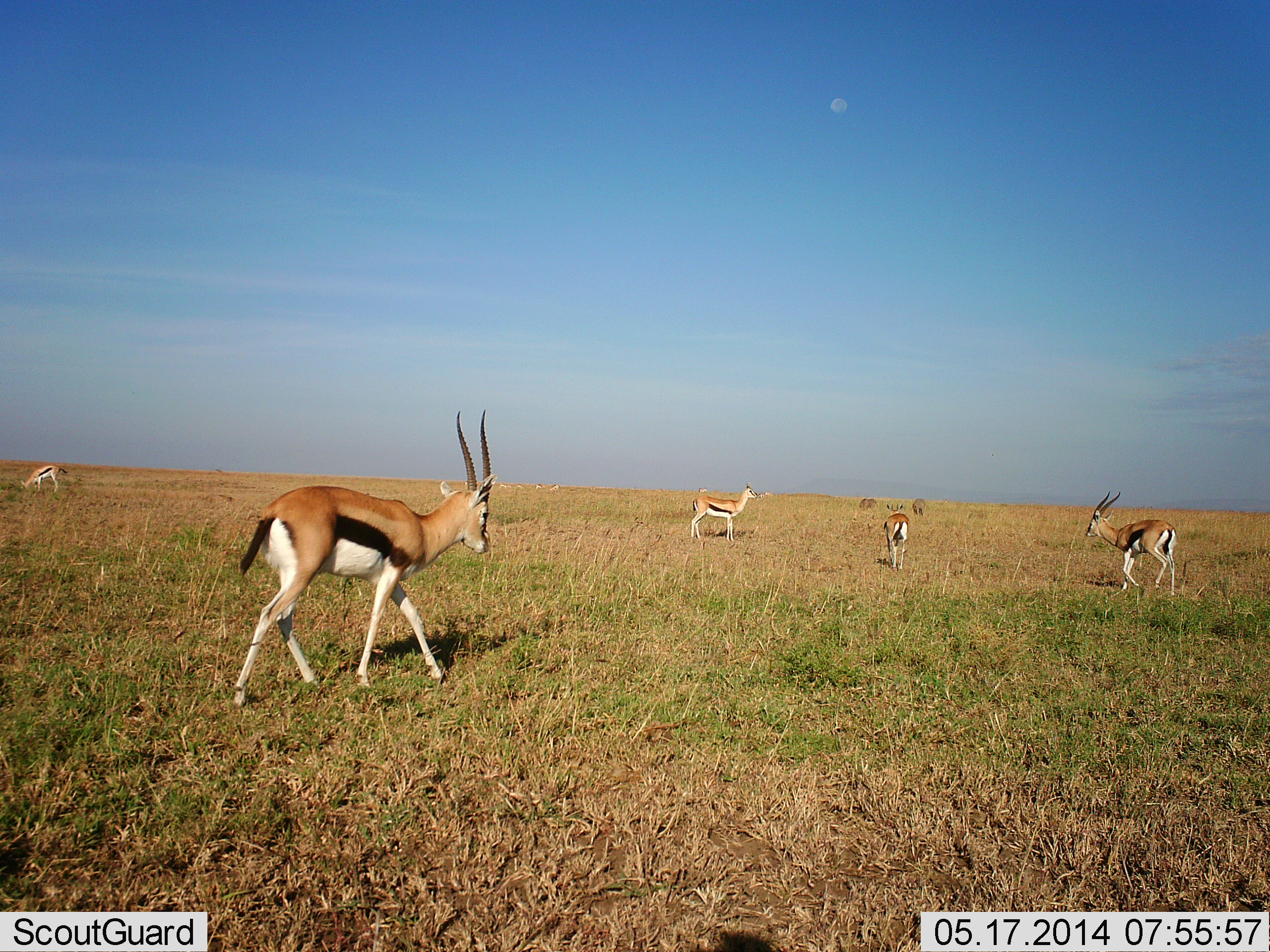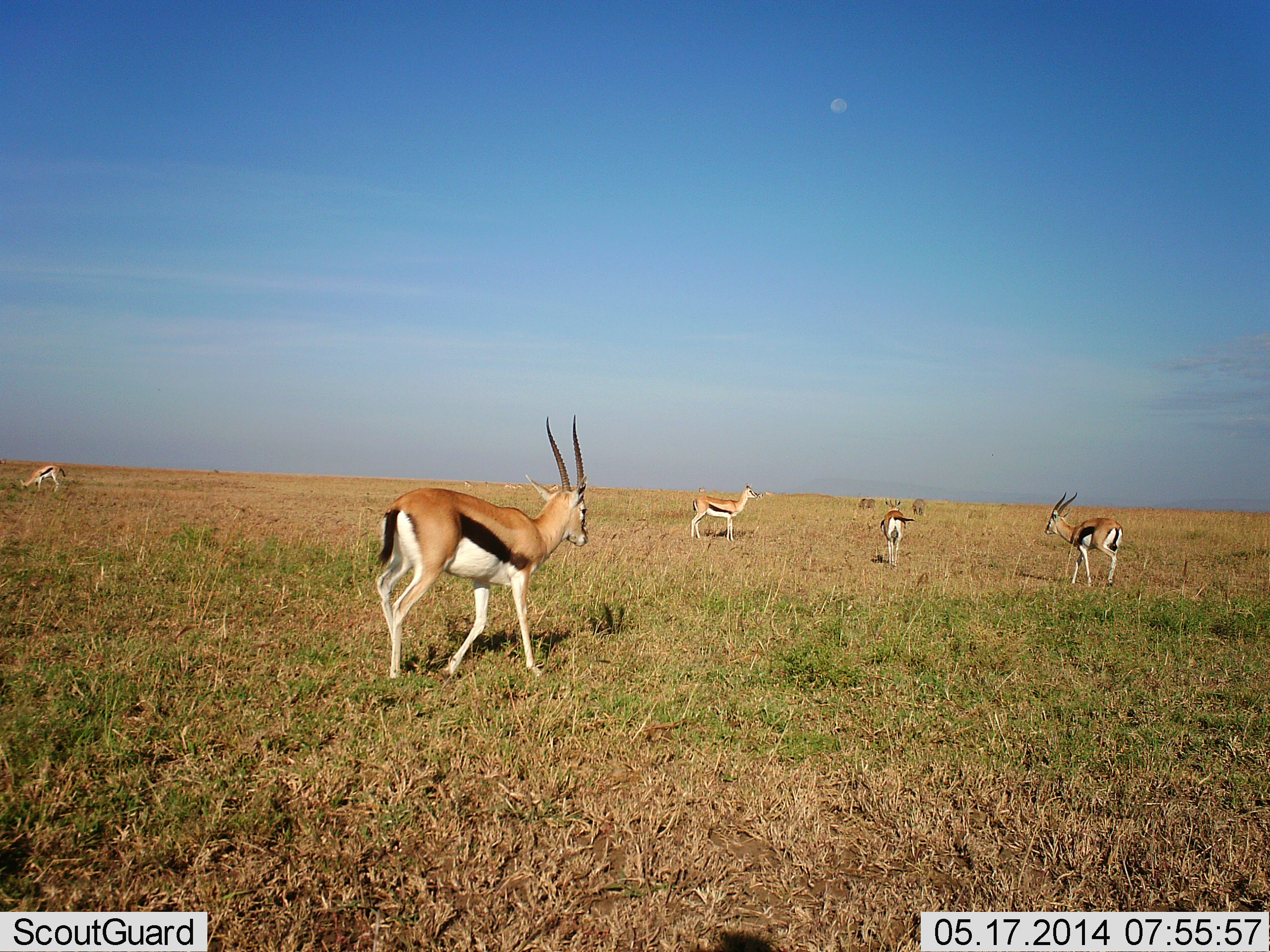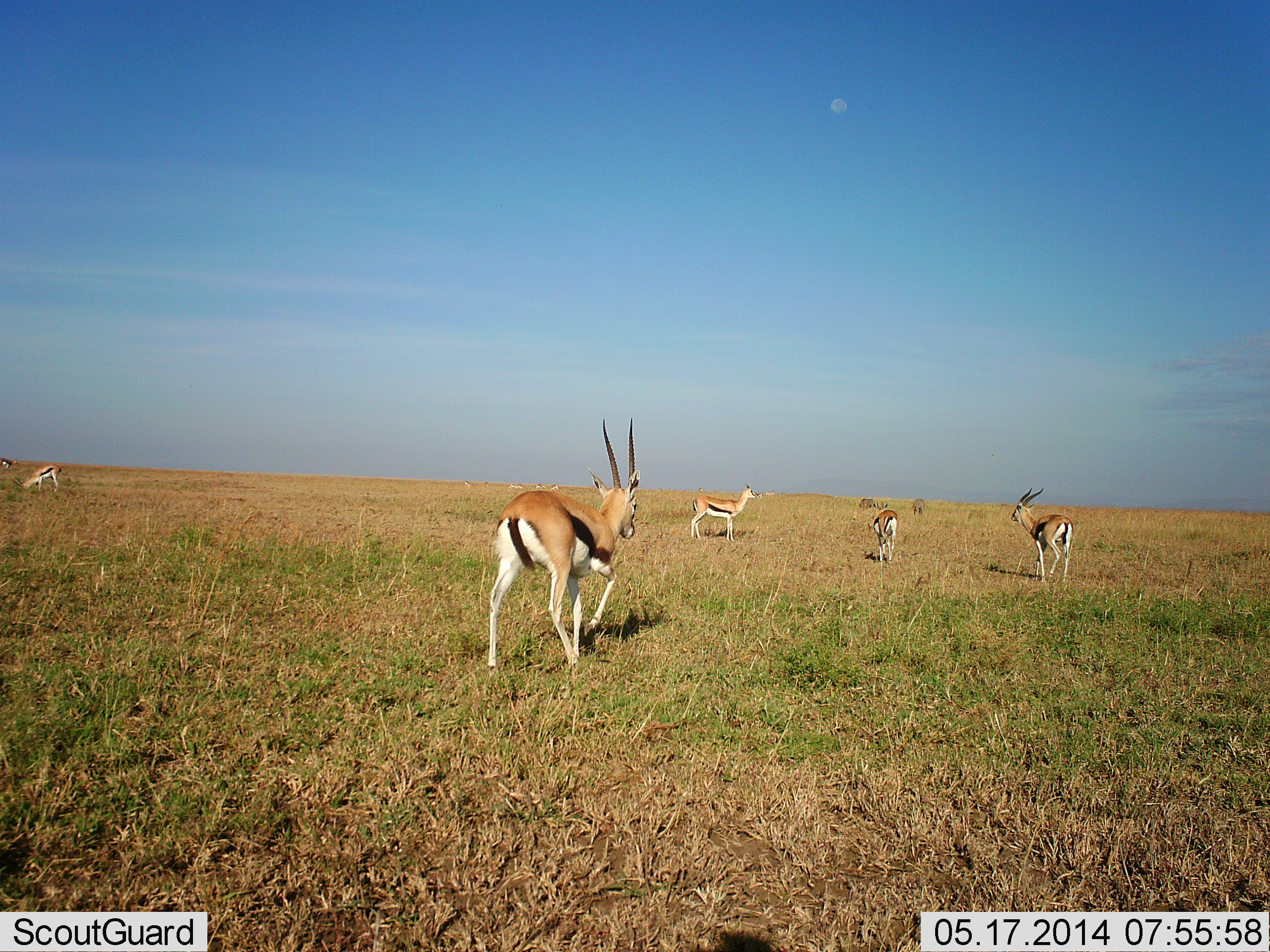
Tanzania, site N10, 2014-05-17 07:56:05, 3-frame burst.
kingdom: Animalia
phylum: Chordata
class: Mammalia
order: Artiodactyla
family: Bovidae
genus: Eudorcas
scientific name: Eudorcas thomsonii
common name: thomson's gazelle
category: gazellethomsons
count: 5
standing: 73%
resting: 0%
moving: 91%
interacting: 0%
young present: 0%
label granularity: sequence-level